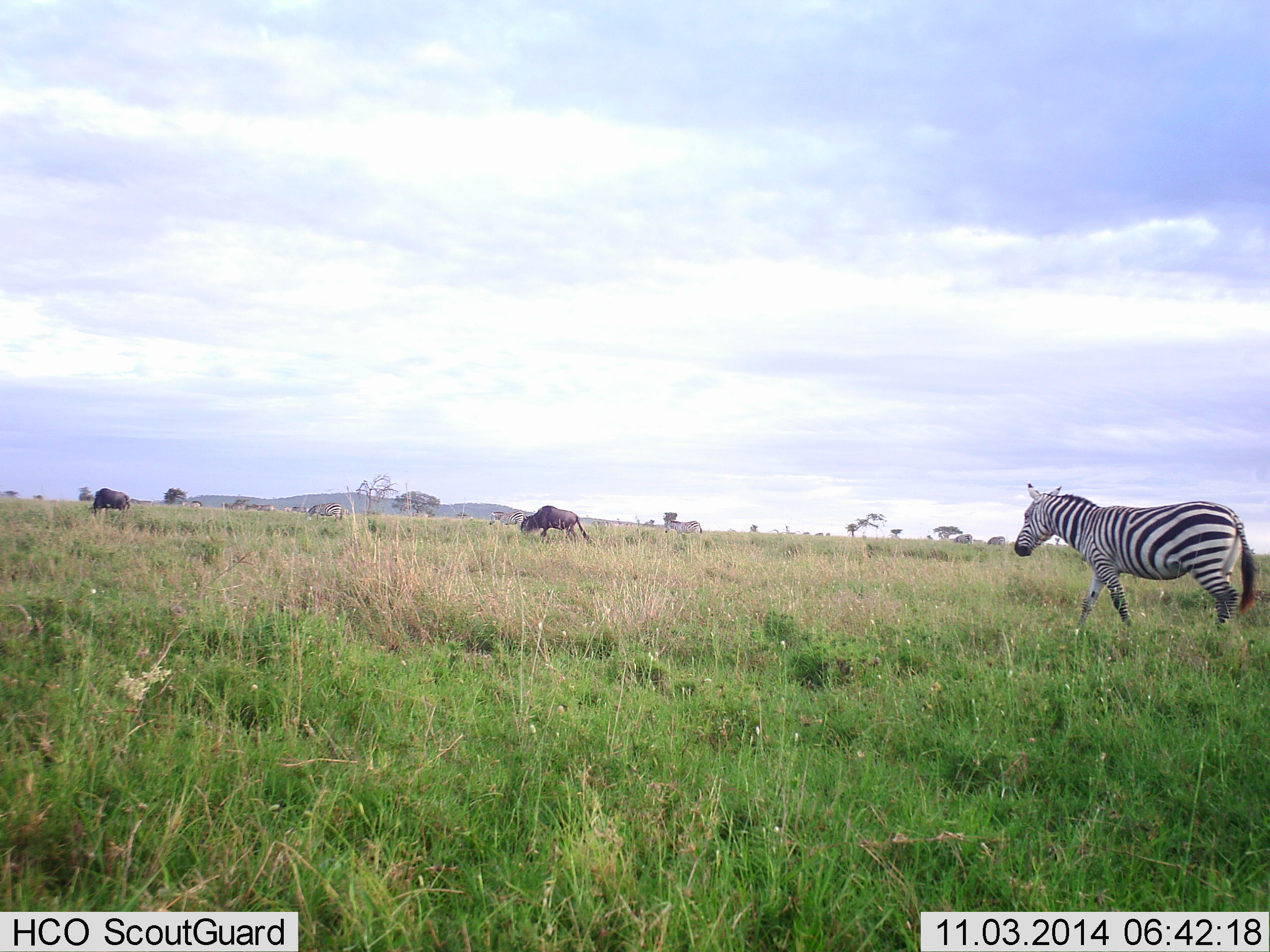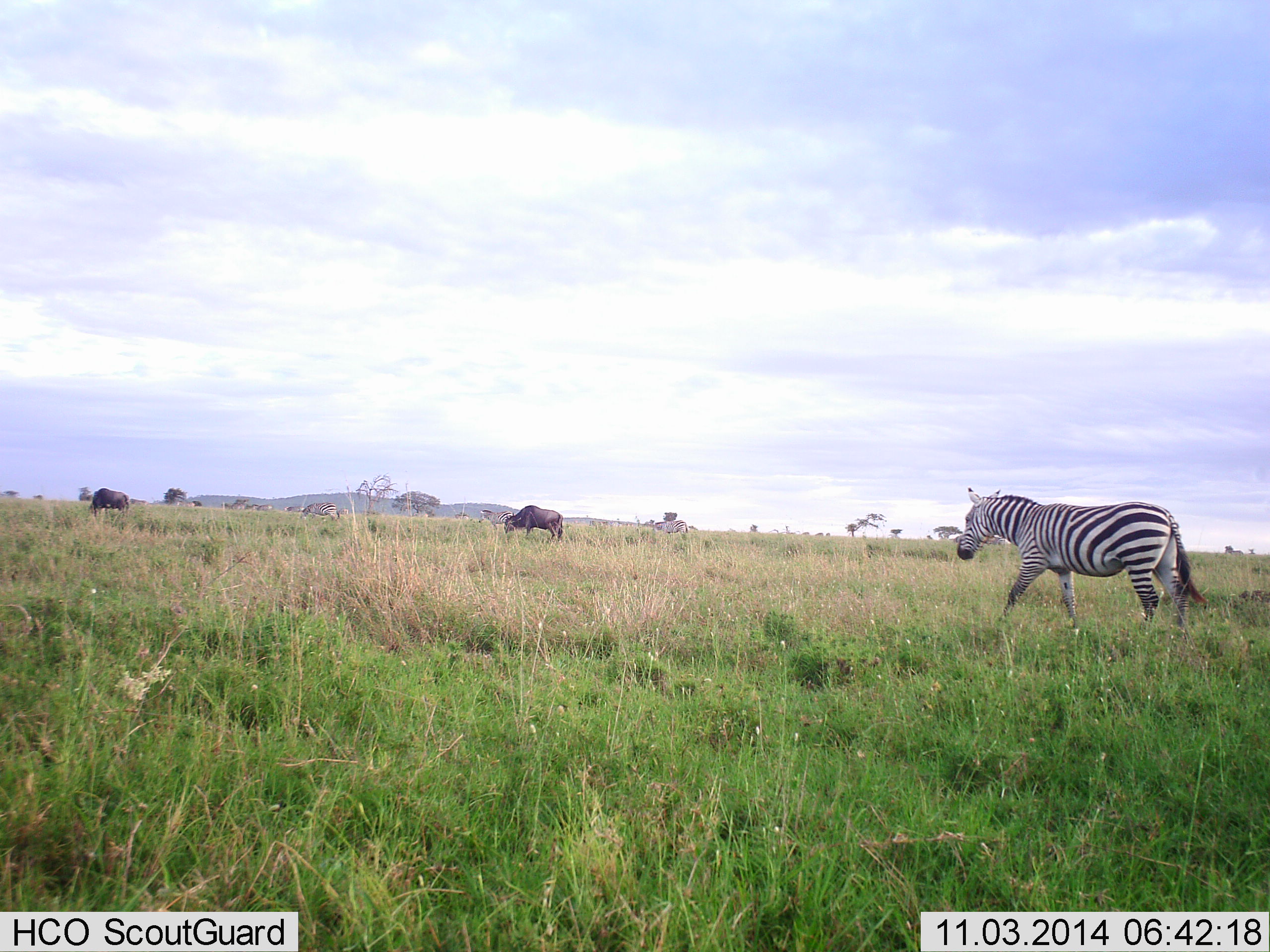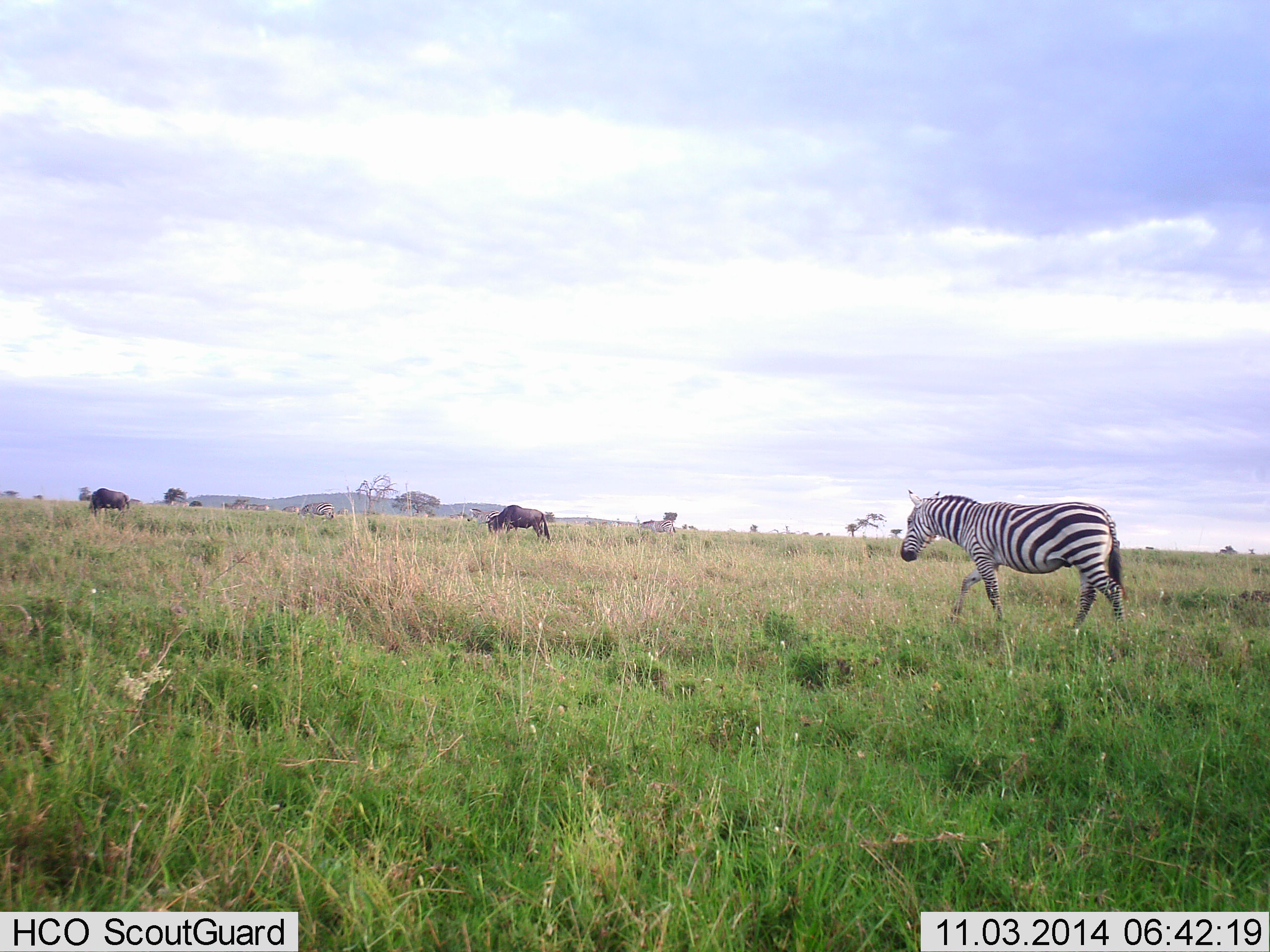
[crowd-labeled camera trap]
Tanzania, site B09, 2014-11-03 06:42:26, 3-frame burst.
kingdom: Animalia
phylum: Chordata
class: Mammalia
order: Artiodactyla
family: Bovidae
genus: Connochaetes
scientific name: Connochaetes taurinus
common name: blue wildebeest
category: wildebeest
Wildebeest (blue wildebeest) (Connochaetes taurinus), count 2. Behavior (volunteer vote fractions): standing 36%, resting 0%, moving 36%, interacting 0%. Young present (vote fraction): 0%. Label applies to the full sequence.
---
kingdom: Animalia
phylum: Chordata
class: Mammalia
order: Perissodactyla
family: Equidae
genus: Equus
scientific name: Equus quagga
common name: plains zebra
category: zebra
Zebra (plains zebra) (Equus quagga), count 1. Behavior (volunteer vote fractions): standing 14%, resting 0%, moving 86%, interacting 0%. Young present (vote fraction): 0%. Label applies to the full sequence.